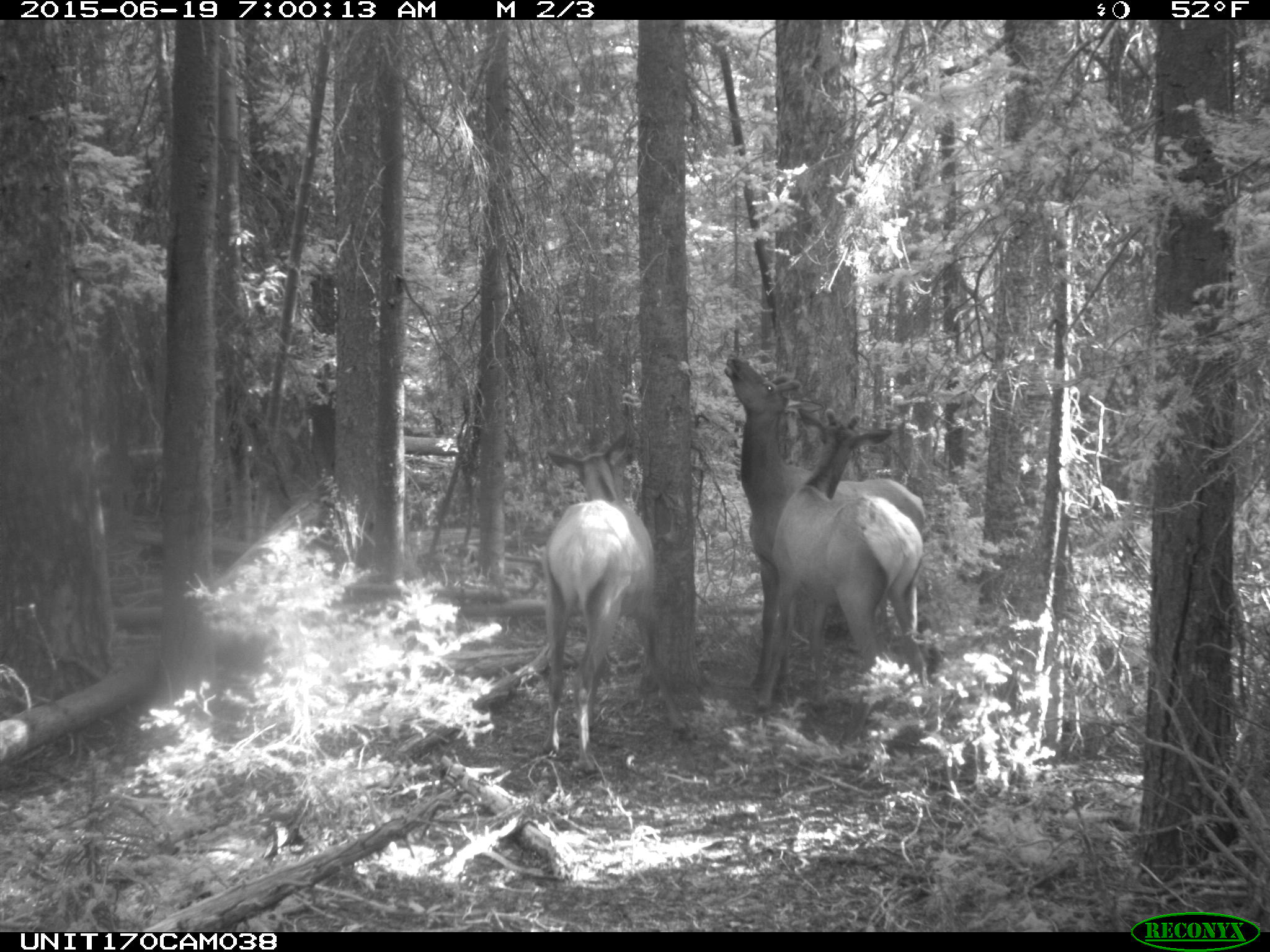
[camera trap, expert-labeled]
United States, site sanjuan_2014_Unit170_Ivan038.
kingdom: Animalia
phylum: Chordata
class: Mammalia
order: Artiodactyla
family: Cervidae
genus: Cervus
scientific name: Cervus elaphus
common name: red deer